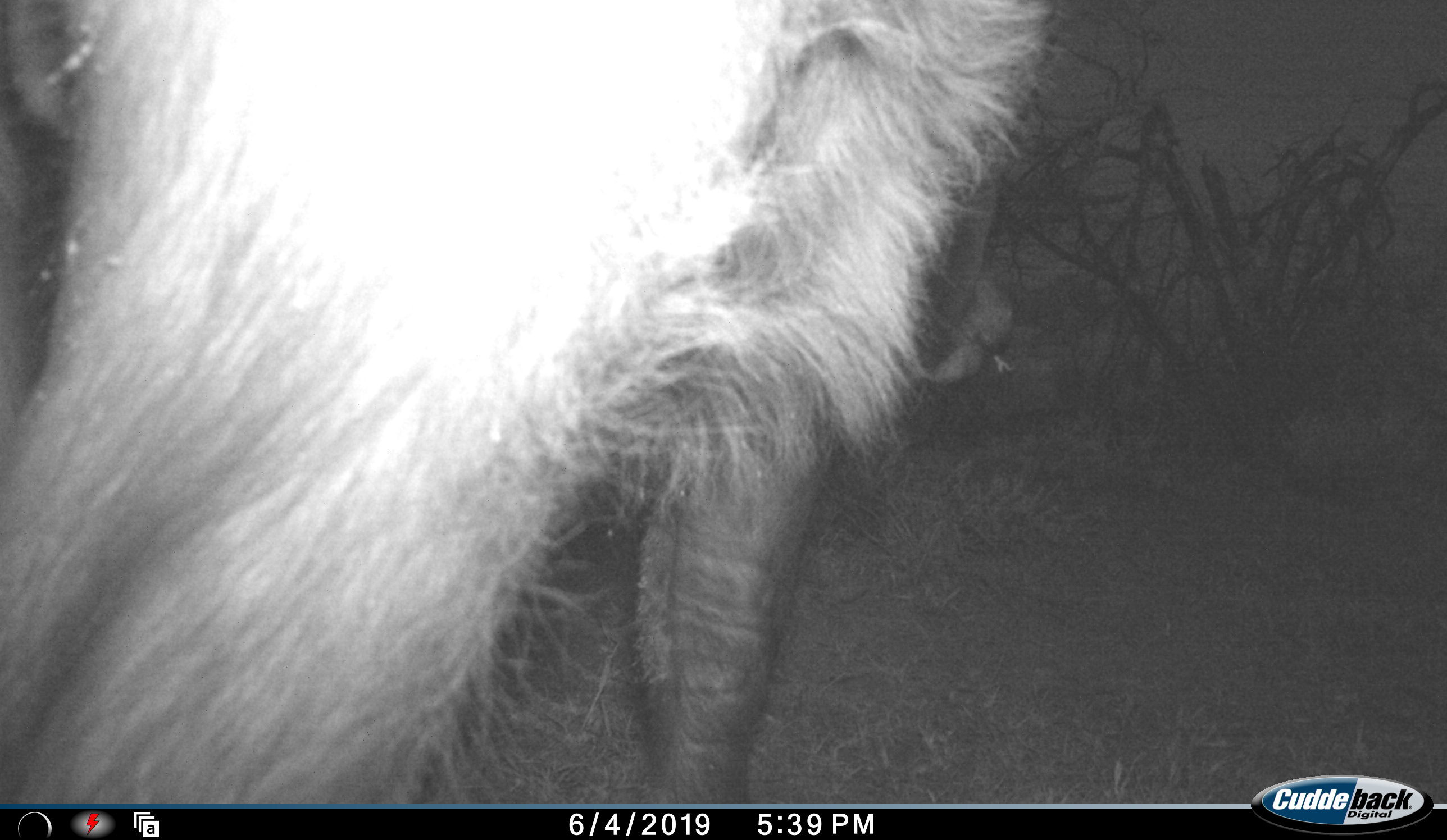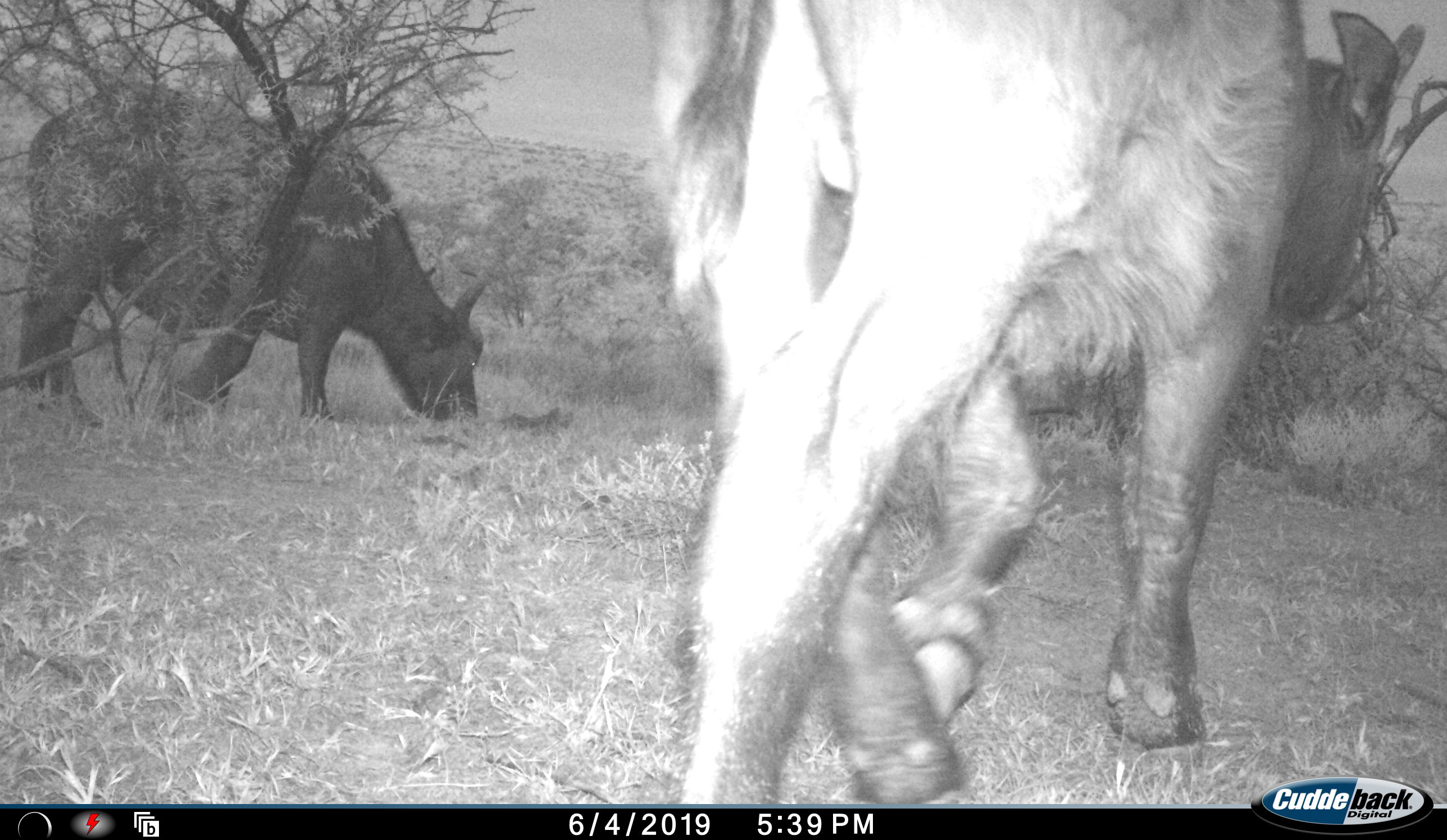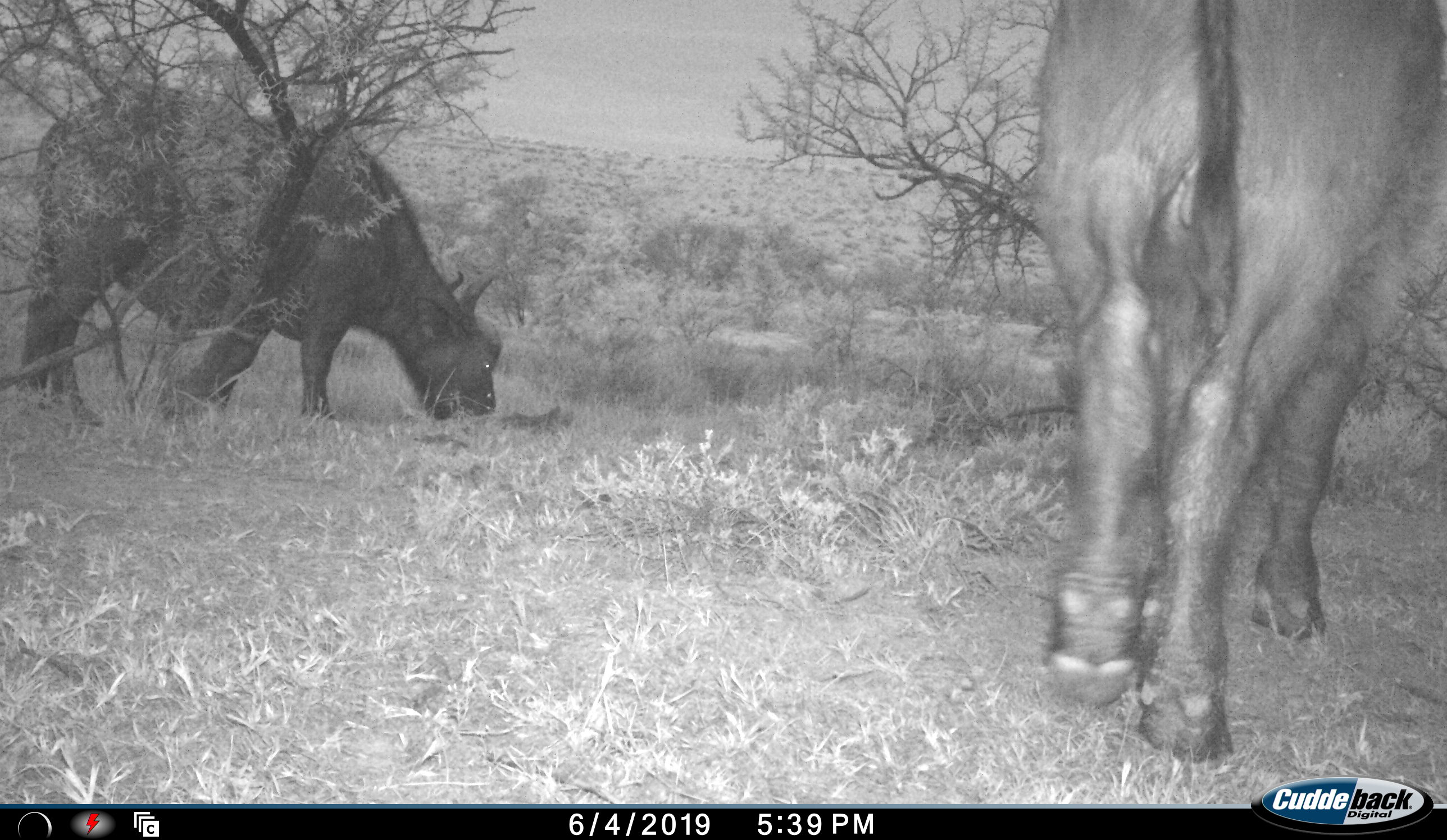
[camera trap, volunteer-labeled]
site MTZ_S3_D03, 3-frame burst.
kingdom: Animalia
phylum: Chordata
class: Mammalia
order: Artiodactyla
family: Bovidae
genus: Syncerus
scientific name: Syncerus caffer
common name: african buffalo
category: buffalo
Buffalo (african buffalo) (Syncerus caffer), count 2. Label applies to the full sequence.